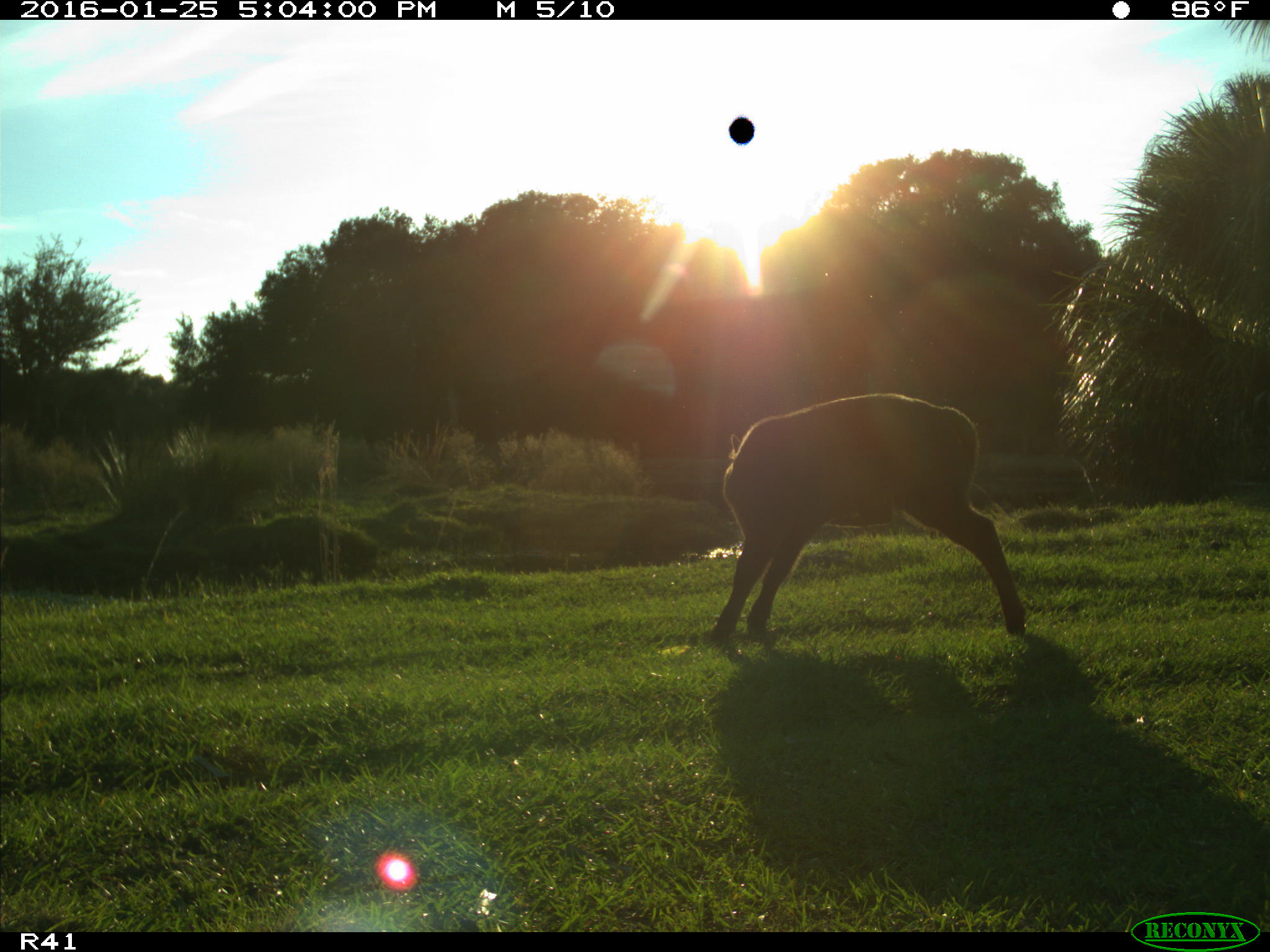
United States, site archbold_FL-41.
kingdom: Animalia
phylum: Chordata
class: Mammalia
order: Artiodactyla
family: Bovidae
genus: Bos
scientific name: Bos taurus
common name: domestic cow